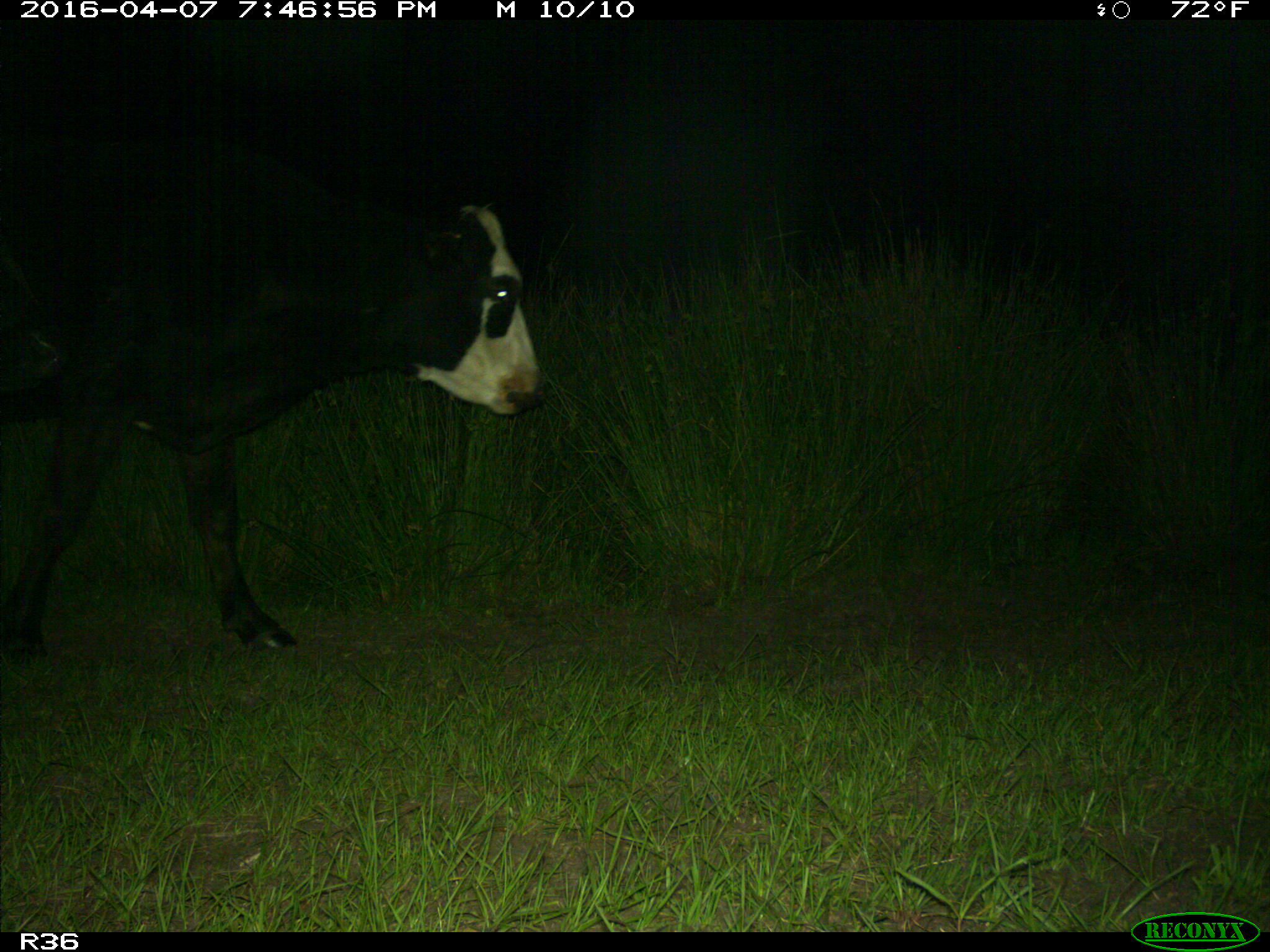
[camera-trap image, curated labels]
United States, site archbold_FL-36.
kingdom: Animalia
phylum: Chordata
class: Mammalia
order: Artiodactyla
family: Bovidae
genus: Bos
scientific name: Bos taurus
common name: domestic cow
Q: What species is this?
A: Bos taurus (domestic cow).